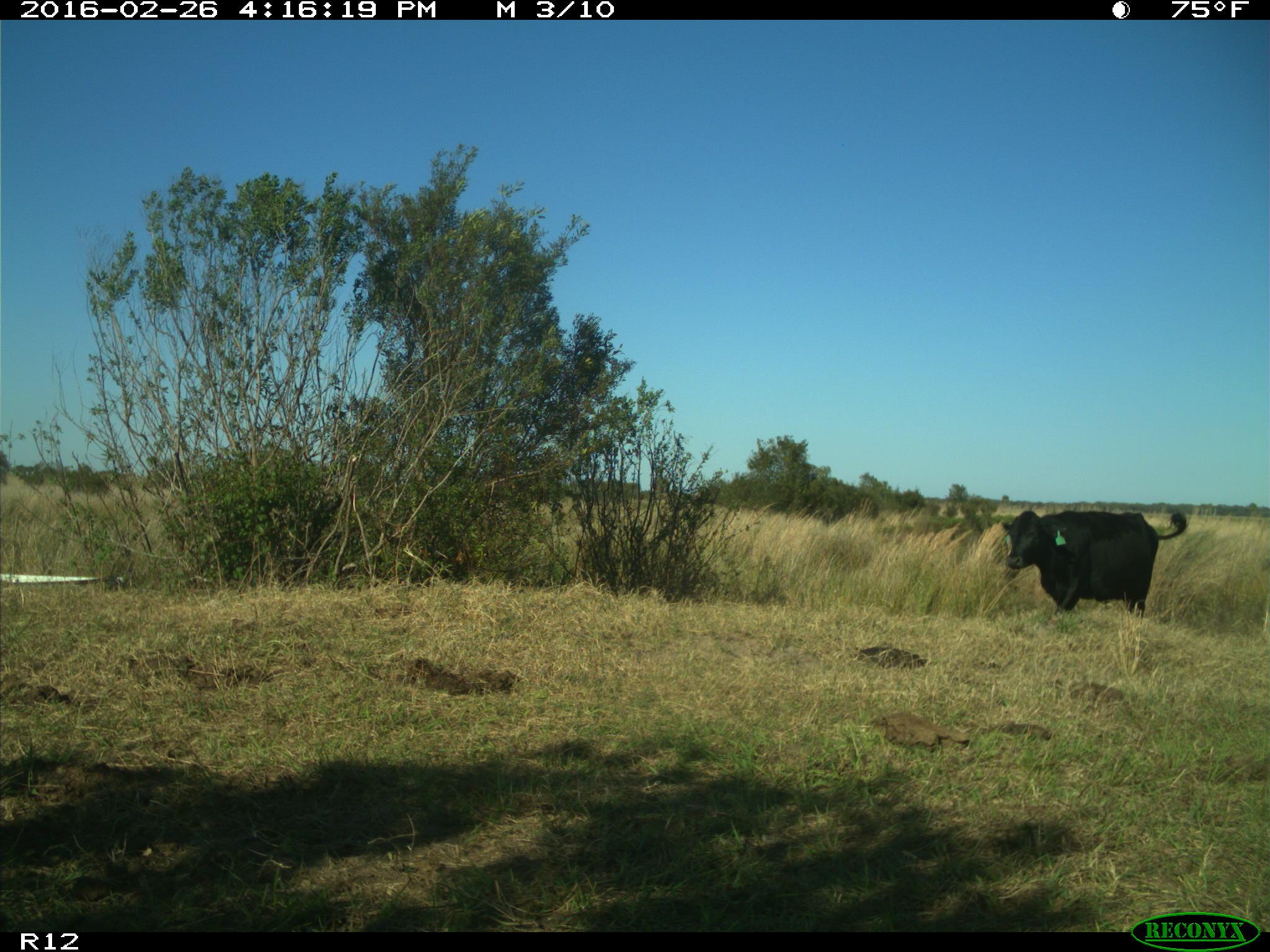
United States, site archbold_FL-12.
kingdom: Animalia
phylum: Chordata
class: Mammalia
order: Artiodactyla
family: Bovidae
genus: Bos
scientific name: Bos taurus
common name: domestic cow